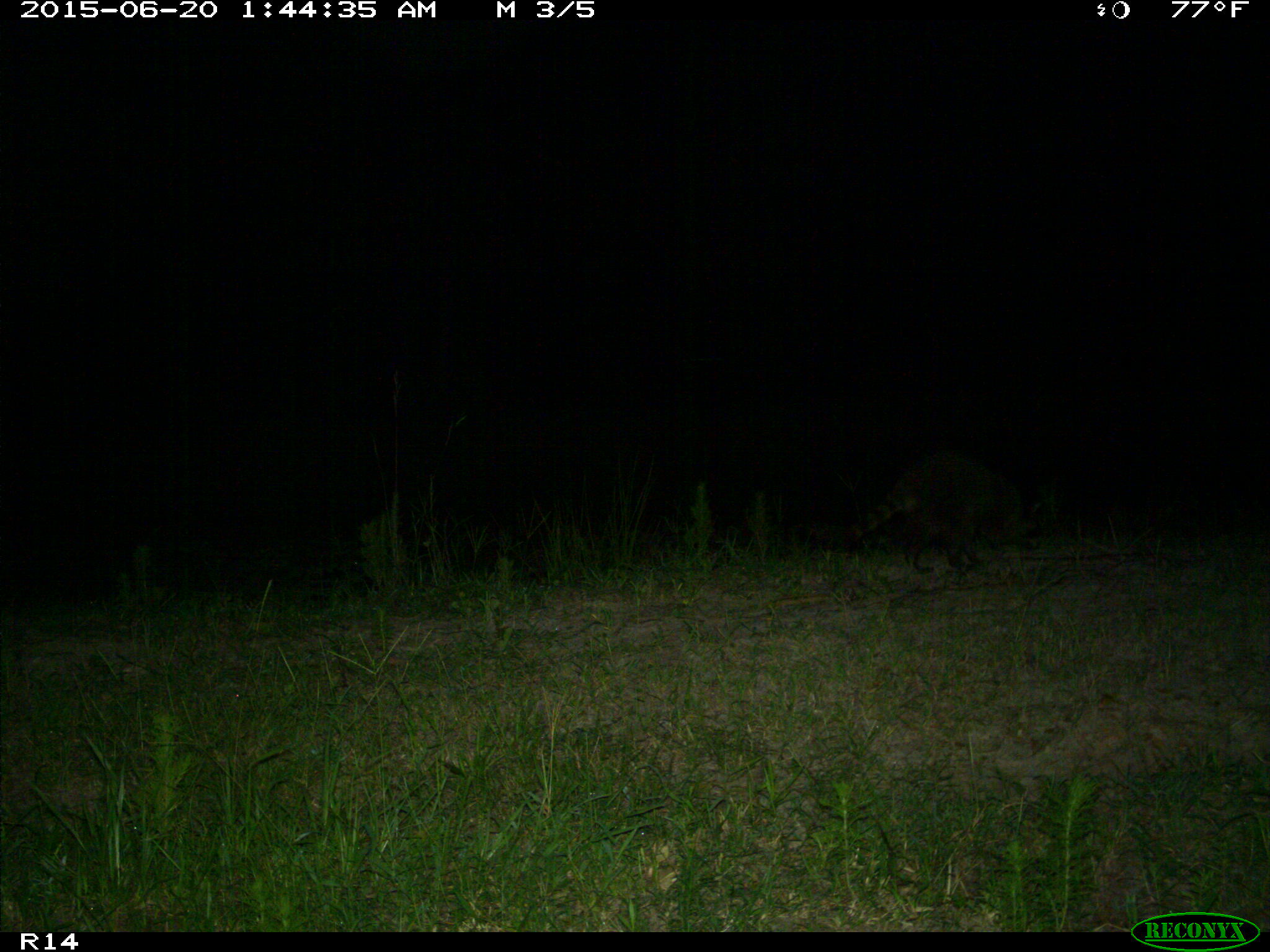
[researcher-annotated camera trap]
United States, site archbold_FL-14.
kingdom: Animalia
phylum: Chordata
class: Mammalia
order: Carnivora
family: Procyonidae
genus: Procyon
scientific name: Procyon lotor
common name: common raccoon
Procyon lotor (common raccoon).